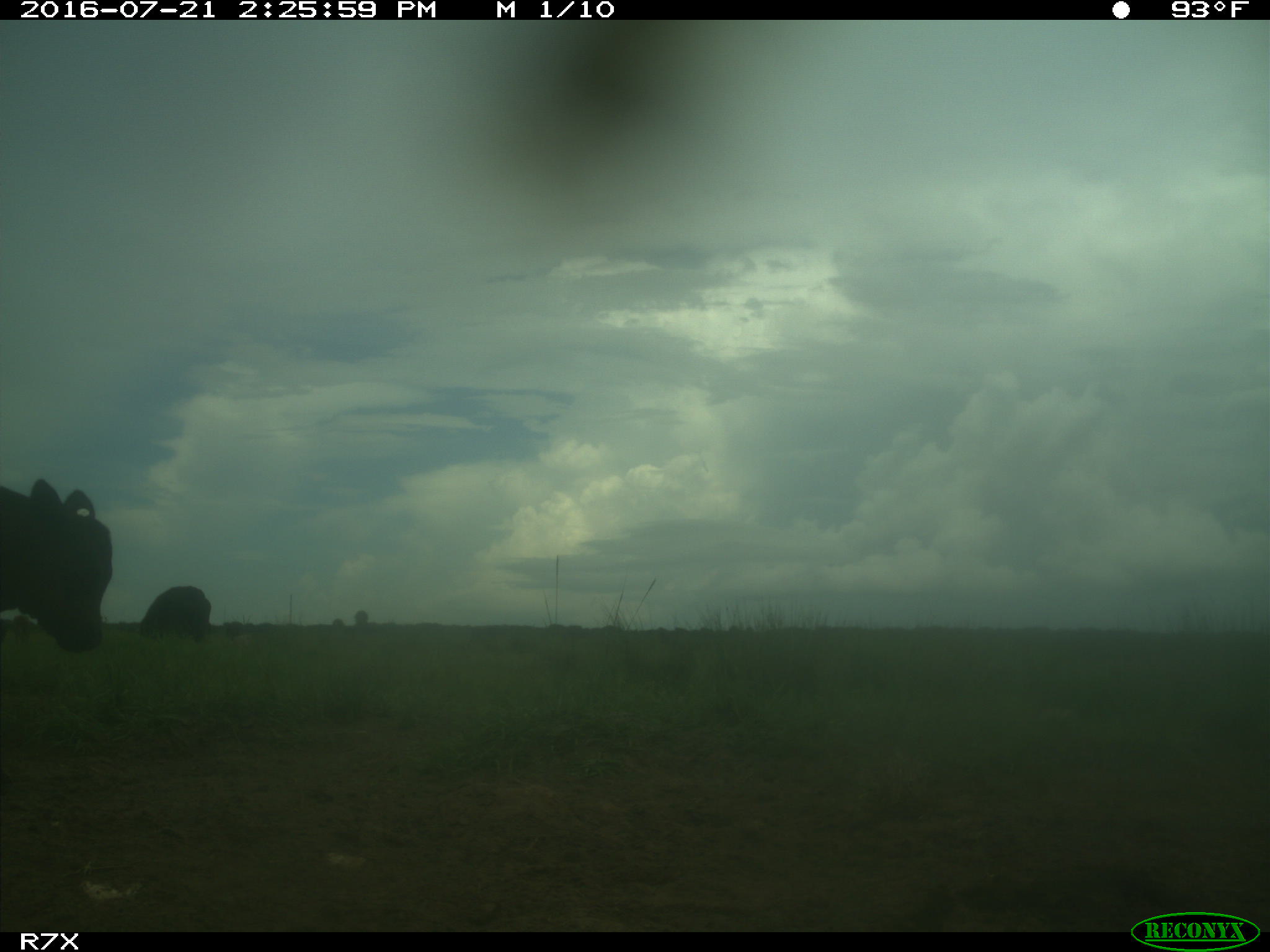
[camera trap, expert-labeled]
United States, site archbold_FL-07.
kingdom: Animalia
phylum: Chordata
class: Mammalia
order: Artiodactyla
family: Bovidae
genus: Bos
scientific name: Bos taurus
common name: domestic cow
Bos taurus (domestic cow).